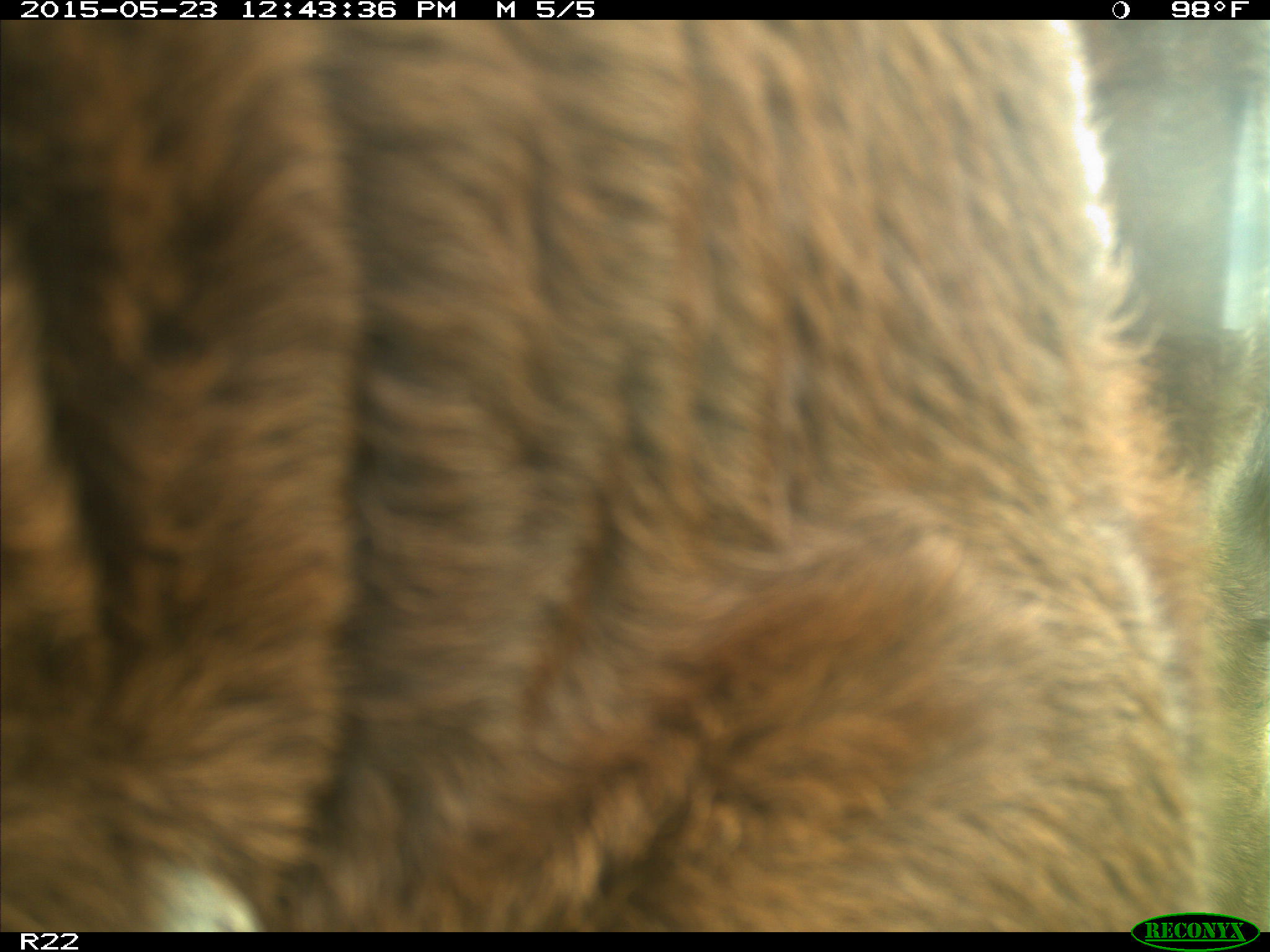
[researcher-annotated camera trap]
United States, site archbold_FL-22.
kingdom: Animalia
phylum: Chordata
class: Mammalia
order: Artiodactyla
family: Bovidae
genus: Bos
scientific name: Bos taurus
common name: domestic cow